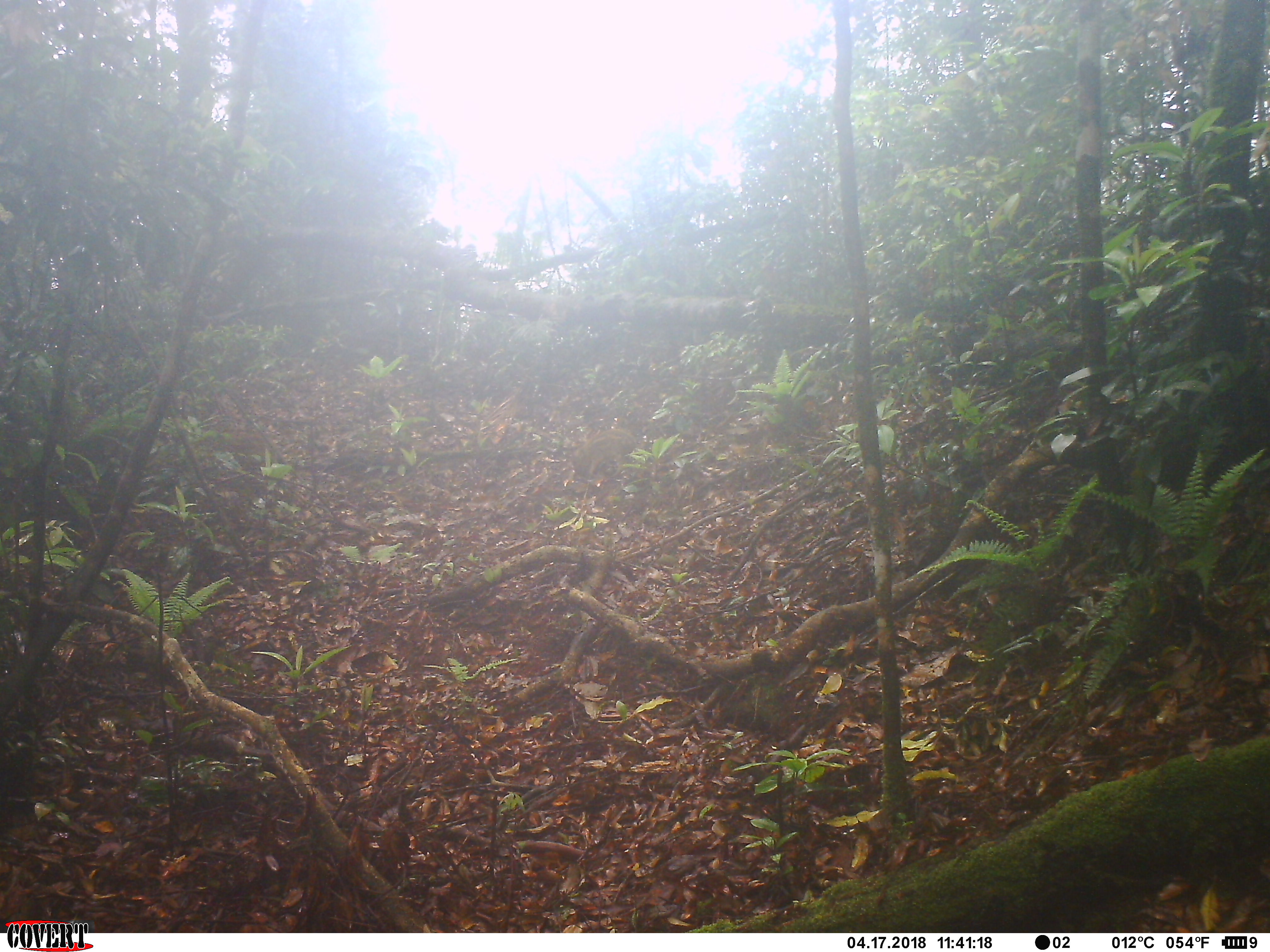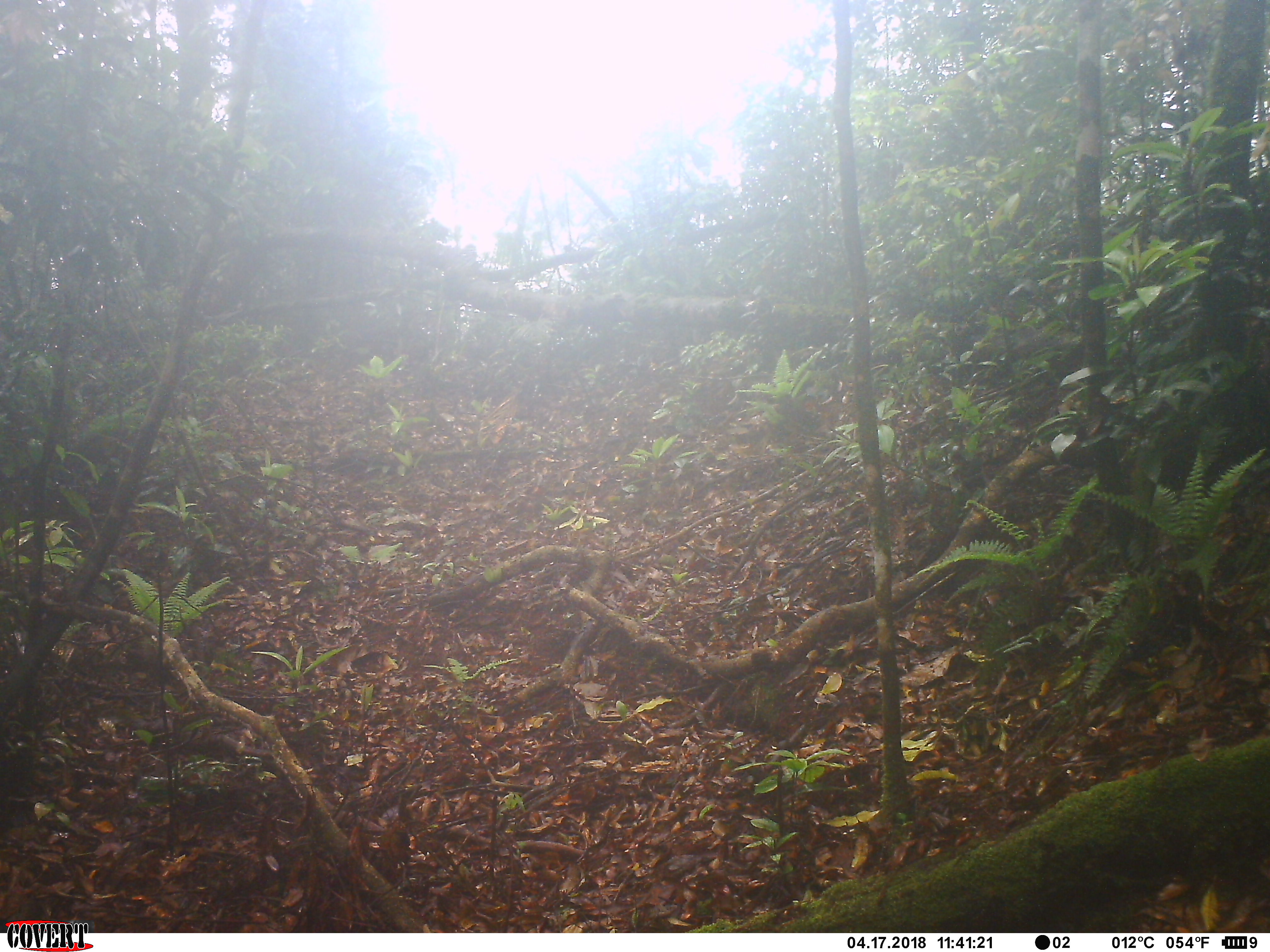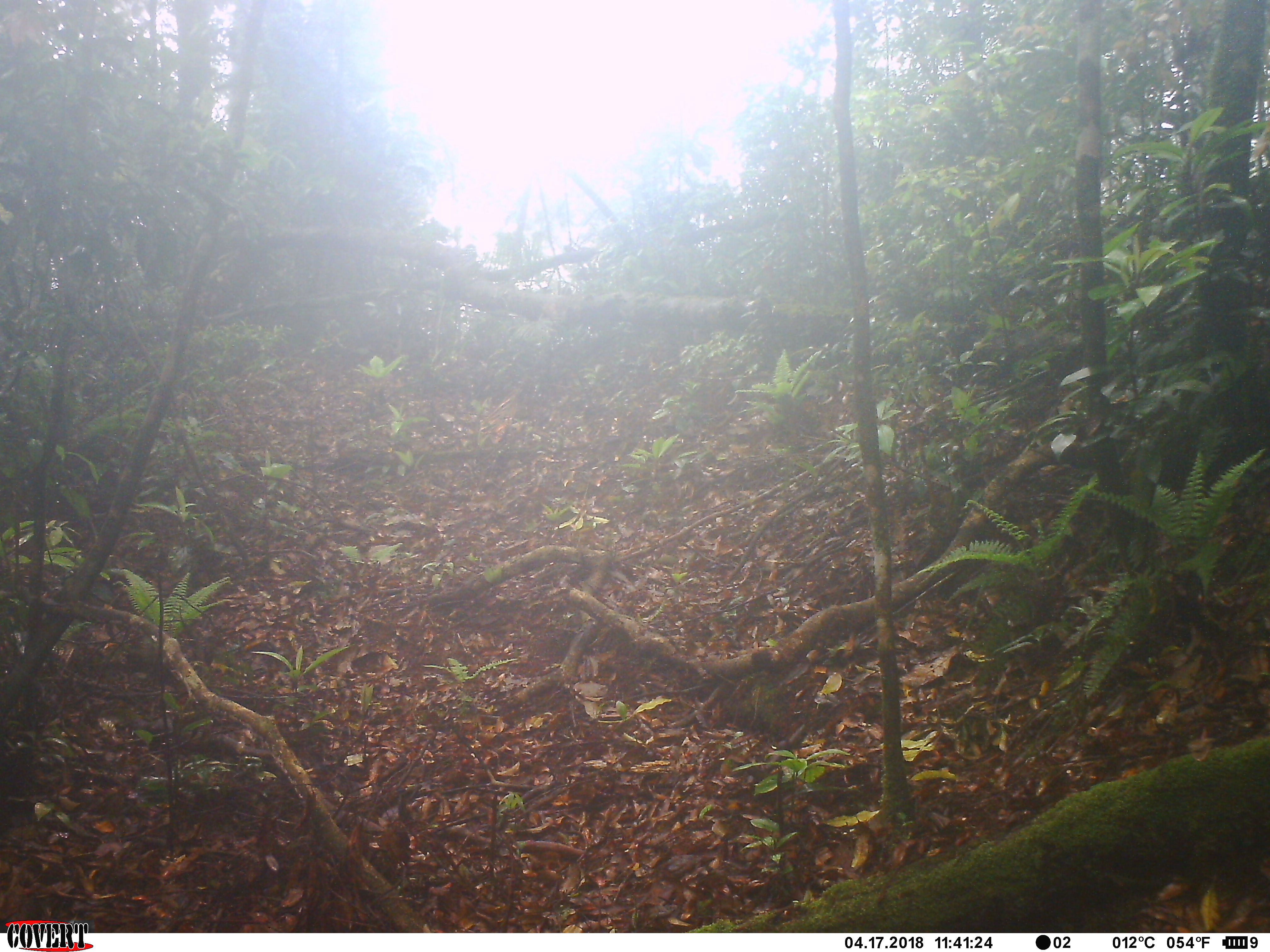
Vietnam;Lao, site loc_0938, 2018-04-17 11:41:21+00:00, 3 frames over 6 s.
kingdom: Animalia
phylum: Chordata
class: Mammalia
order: Artiodactyla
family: Suidae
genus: Sus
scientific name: Sus scrofa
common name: eurasian wild pig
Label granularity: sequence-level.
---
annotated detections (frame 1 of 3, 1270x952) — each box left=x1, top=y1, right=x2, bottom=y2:
eurasian wild pig: left=572, top=429, right=638, bottom=479